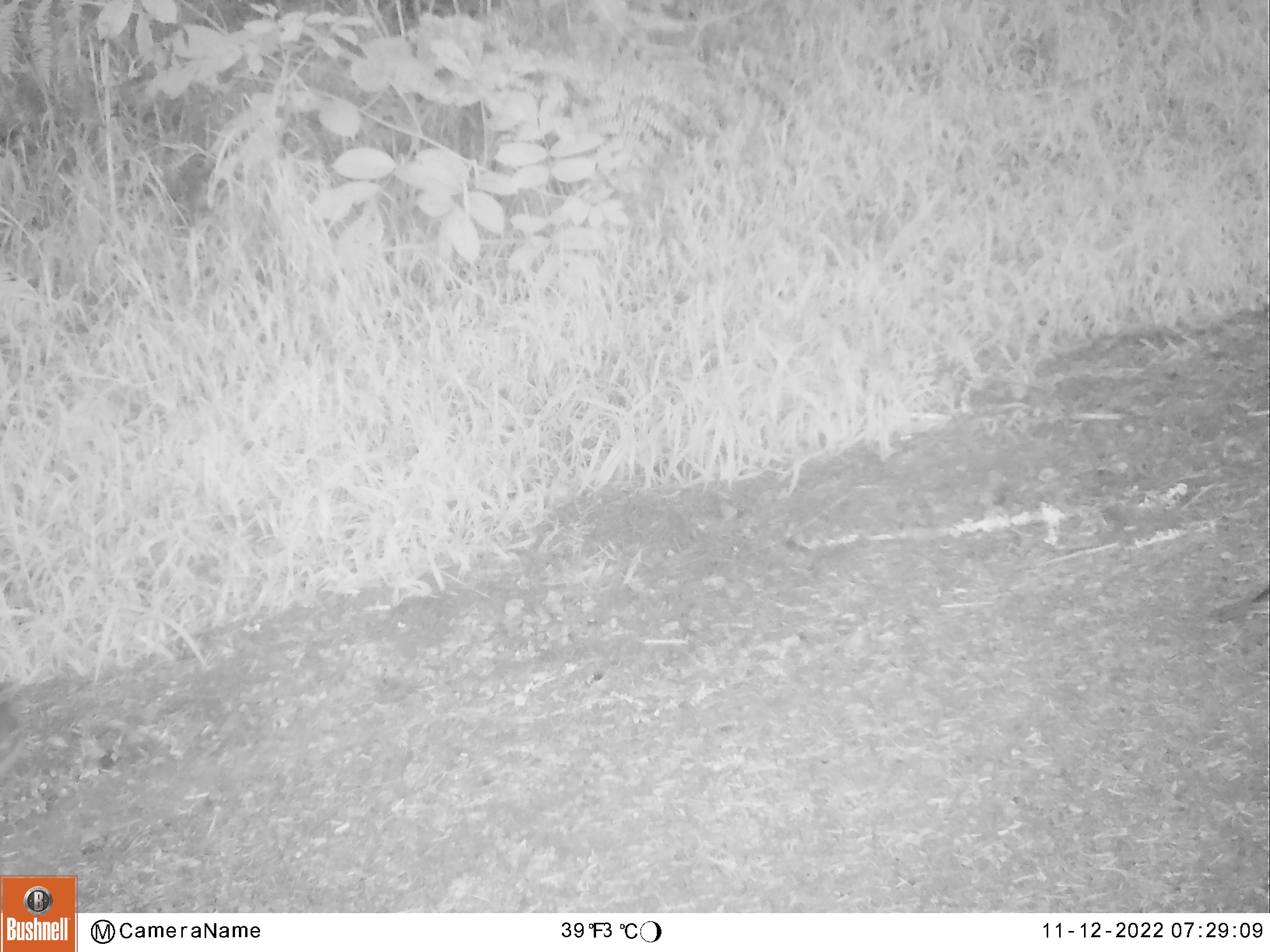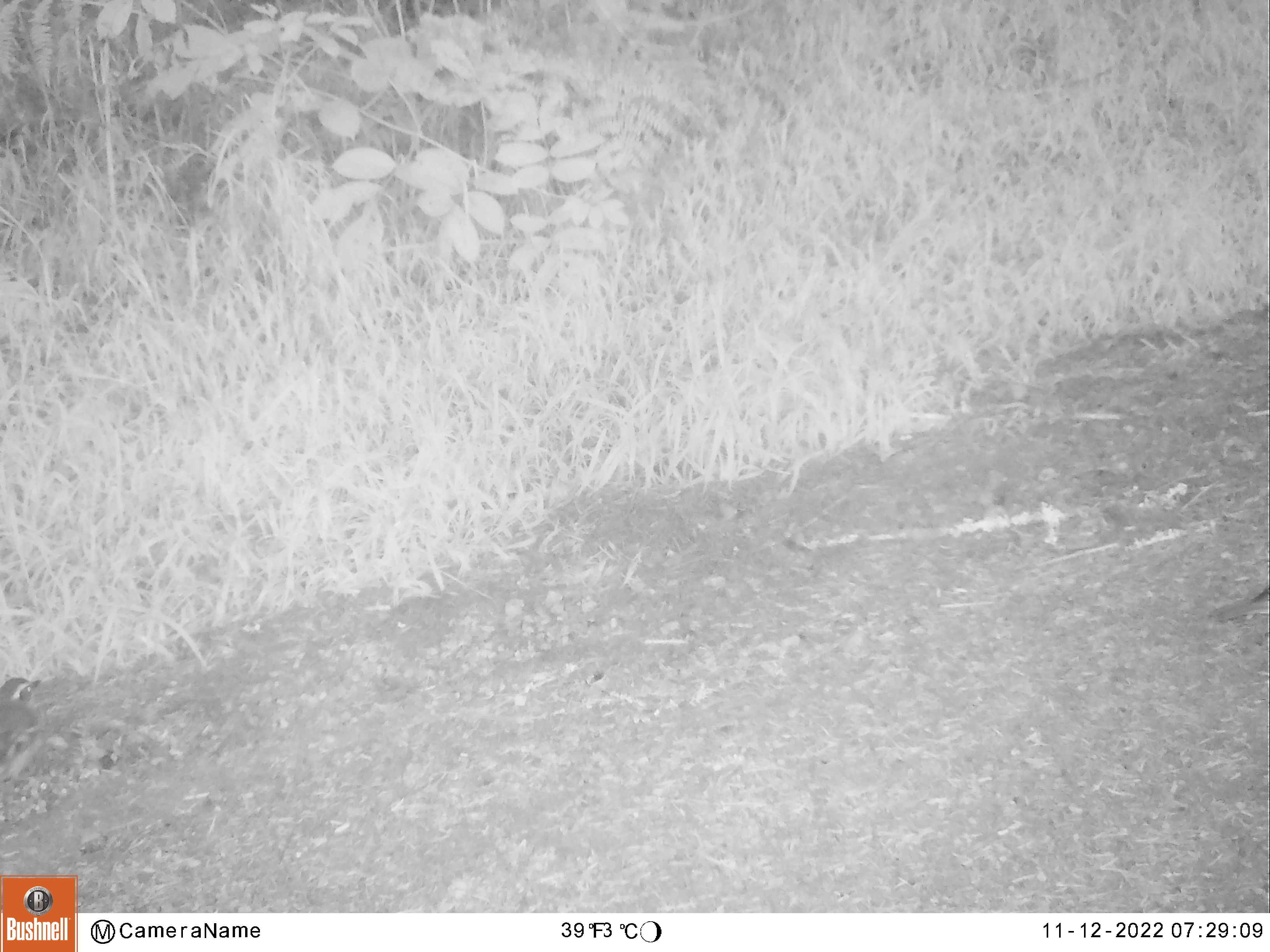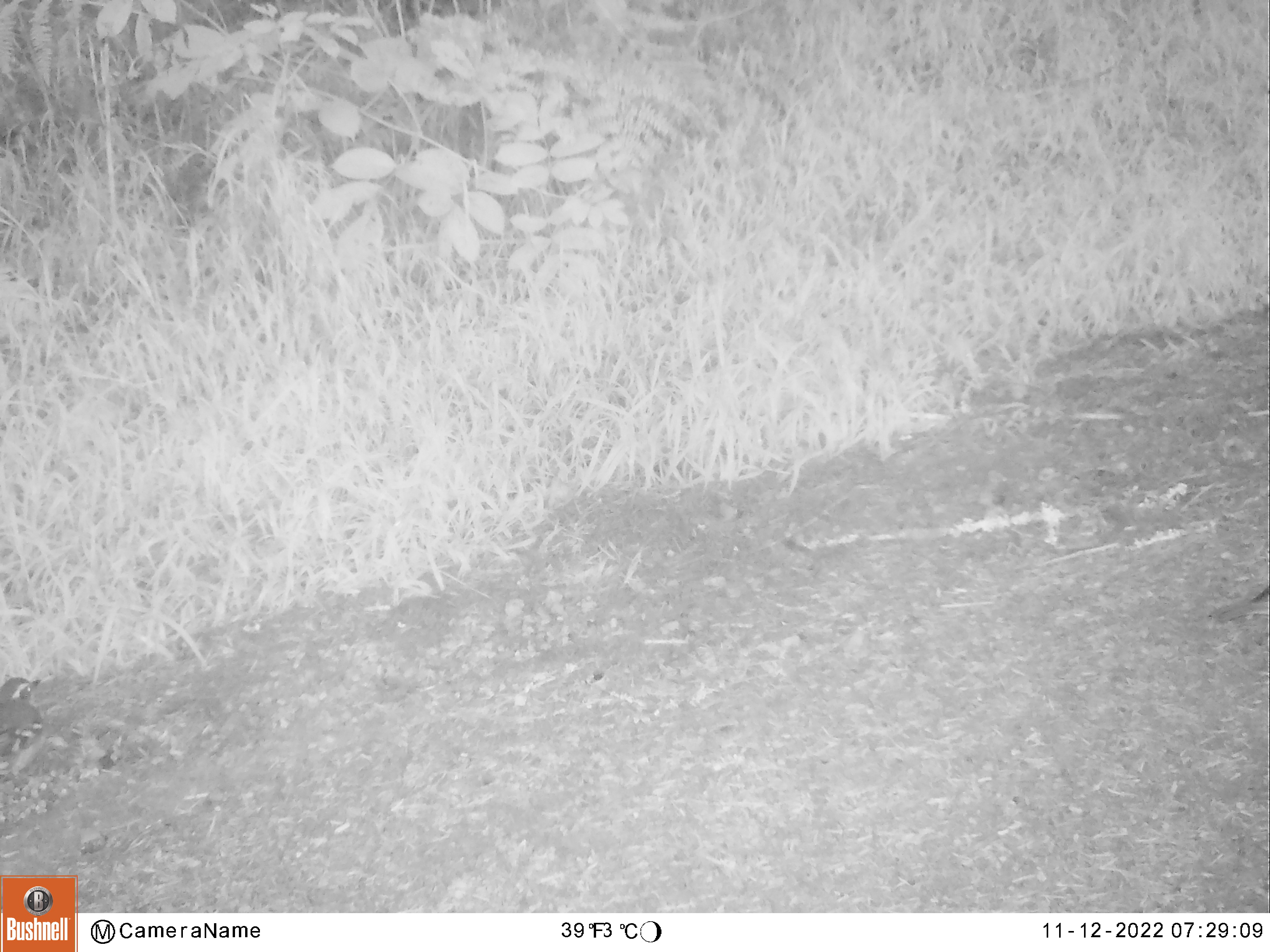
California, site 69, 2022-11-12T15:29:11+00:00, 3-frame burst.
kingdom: Animalia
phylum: Chordata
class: Aves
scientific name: Aves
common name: bird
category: unknown bird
Unknown bird (bird) (Aves).